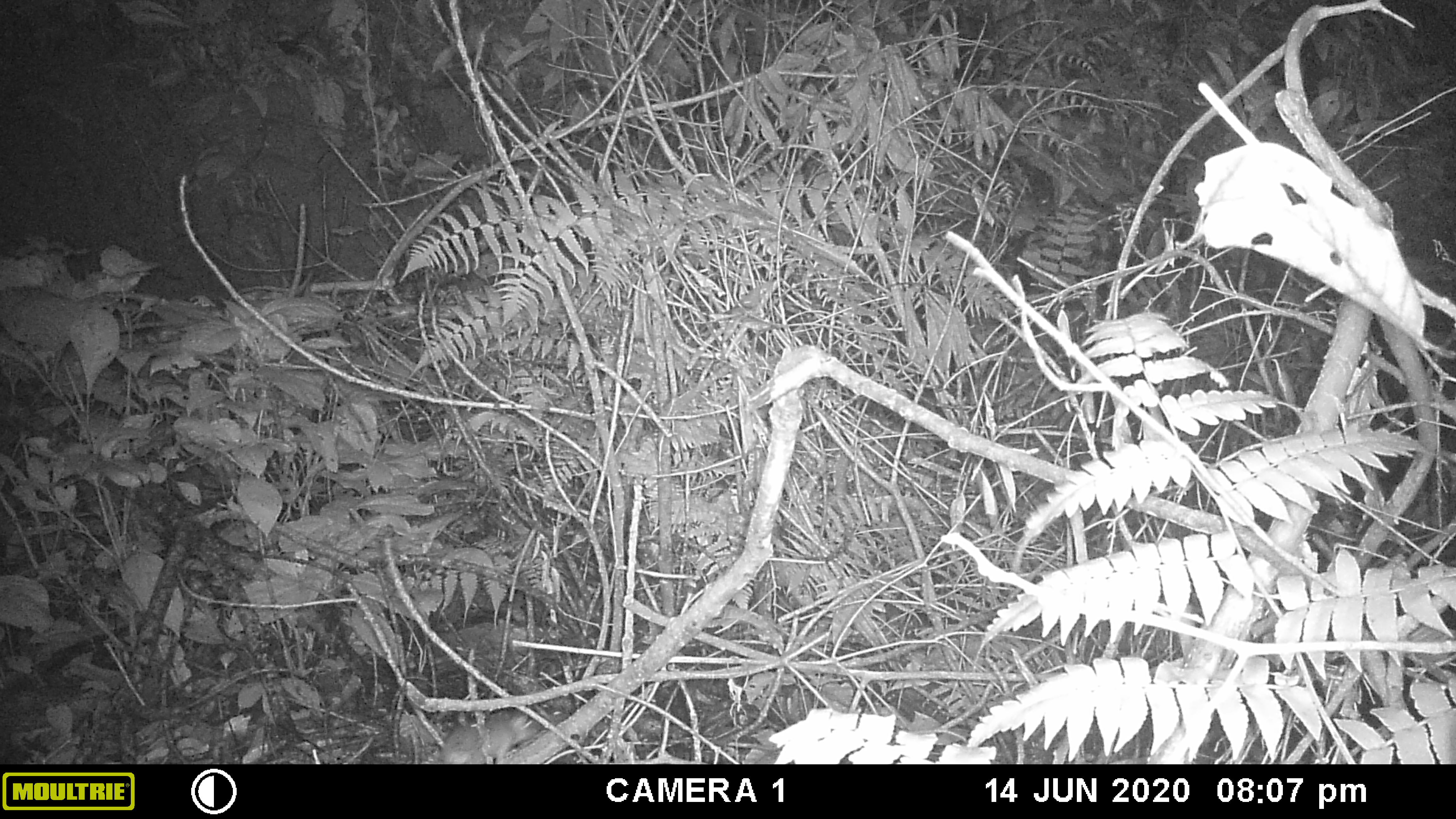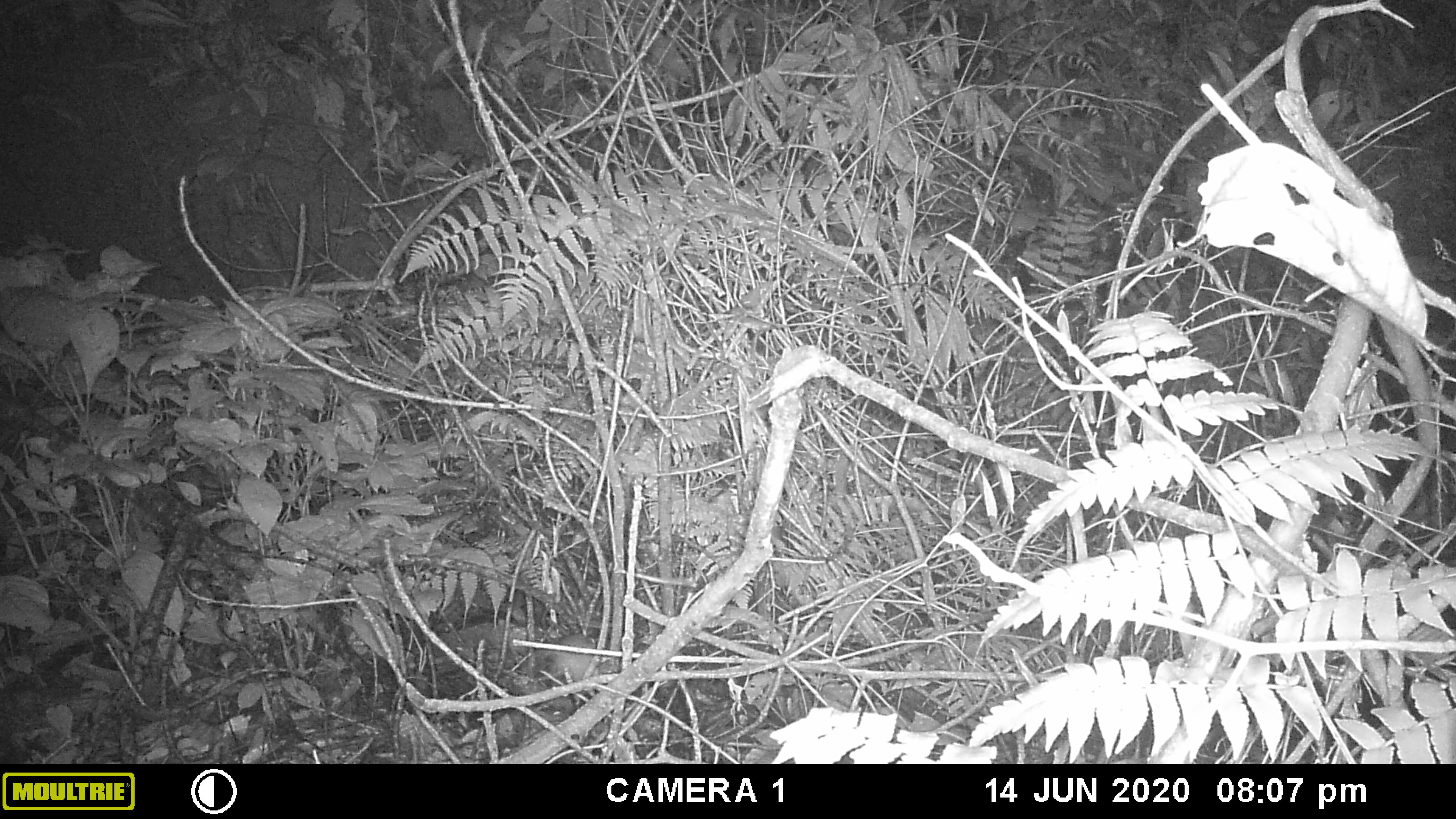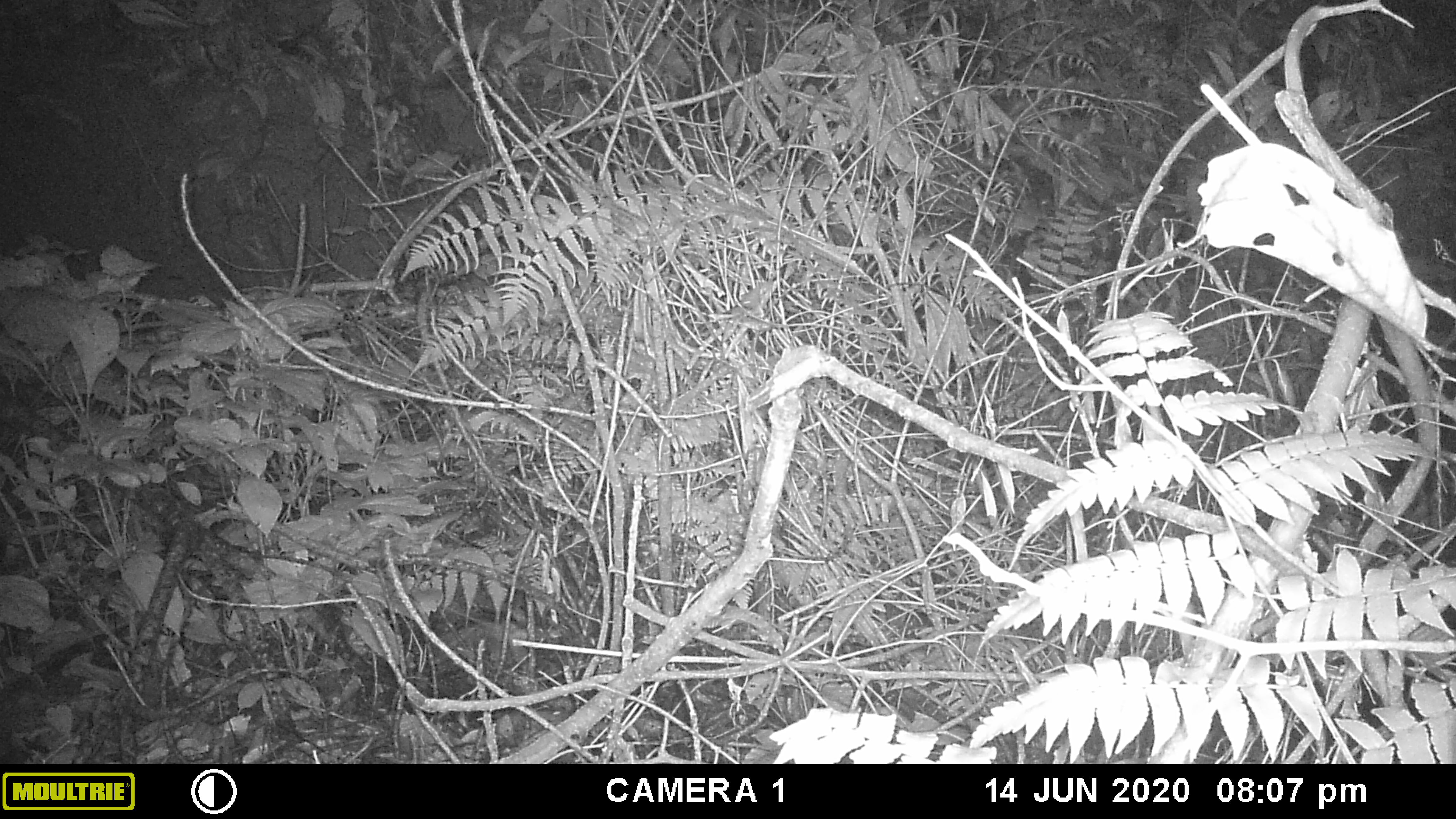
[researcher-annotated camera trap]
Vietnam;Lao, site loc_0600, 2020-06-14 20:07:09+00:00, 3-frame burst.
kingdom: Animalia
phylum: Chordata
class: Mammalia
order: Rodentia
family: Muridae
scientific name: Muridae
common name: old-world mice and rats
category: unidentified murid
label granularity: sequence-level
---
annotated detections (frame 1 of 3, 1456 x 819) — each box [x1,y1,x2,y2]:
unidentified murid: [440,708,544,764]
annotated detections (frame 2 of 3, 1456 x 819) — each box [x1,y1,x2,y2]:
unidentified murid: [548,633,597,680]